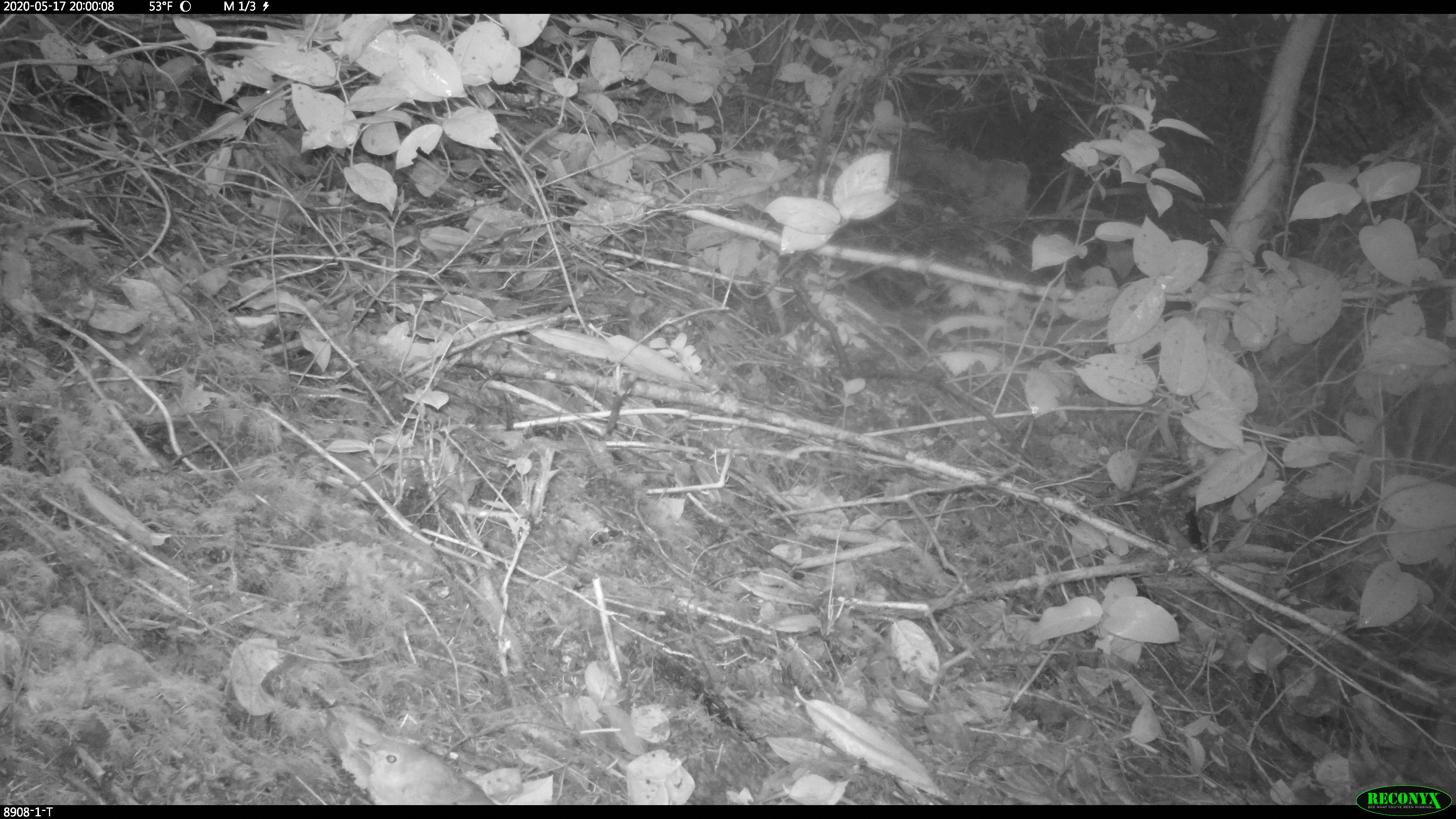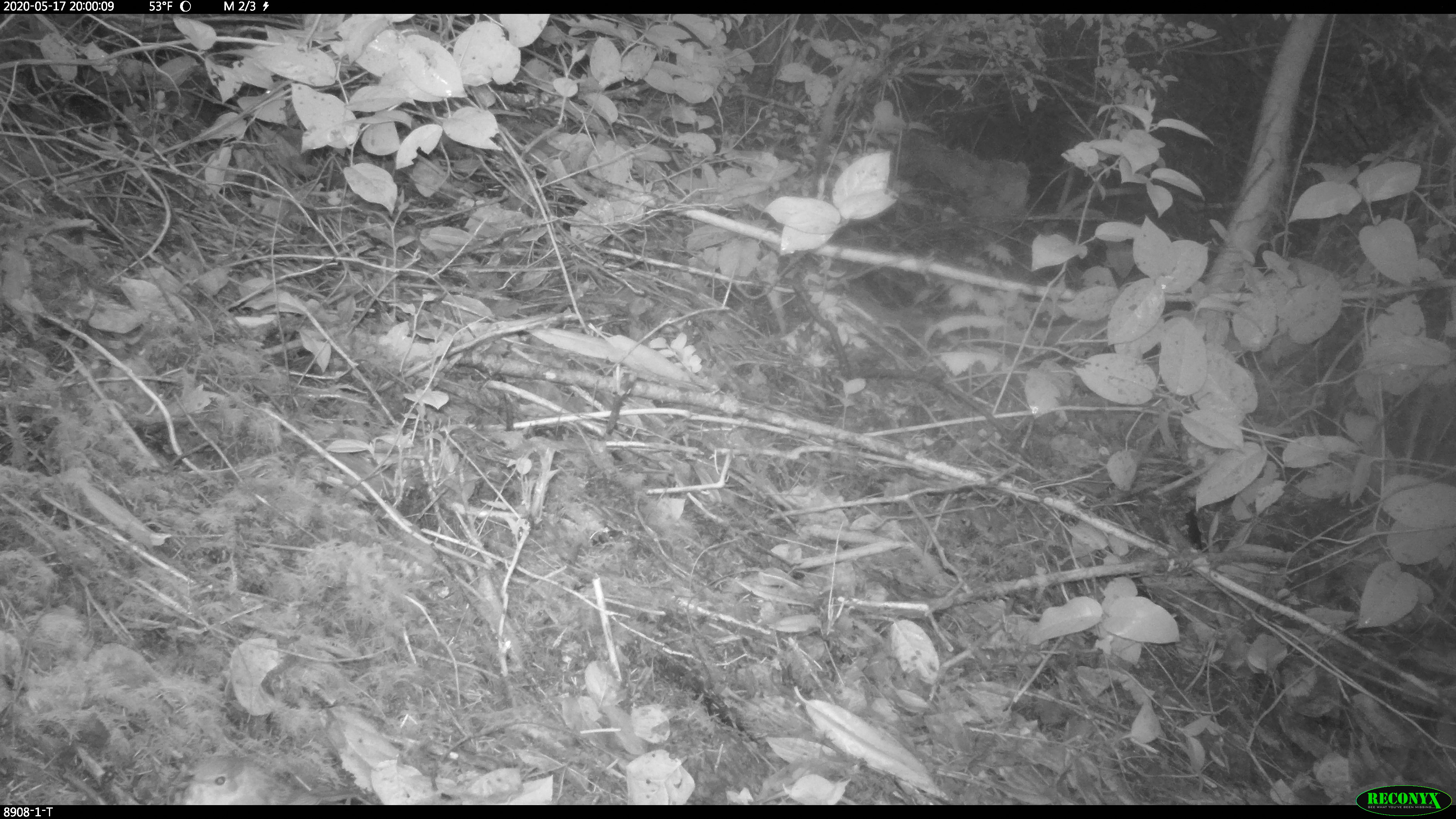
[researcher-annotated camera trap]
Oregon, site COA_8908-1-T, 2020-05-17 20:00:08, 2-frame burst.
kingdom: Animalia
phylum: Chordata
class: Aves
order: Passeriformes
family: Turdidae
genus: Catharus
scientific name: Catharus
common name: brown thrushes and nightingale-thrushes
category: catharus species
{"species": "catharus species (brown thrushes and nightingale-thrushes) (Catharus)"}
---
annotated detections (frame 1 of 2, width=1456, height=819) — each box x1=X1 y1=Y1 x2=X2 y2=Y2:
catharus species: x1=353 y1=733 x2=497 y2=802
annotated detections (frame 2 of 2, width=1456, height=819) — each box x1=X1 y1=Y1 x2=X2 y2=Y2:
catharus species: x1=173 y1=746 x2=323 y2=802